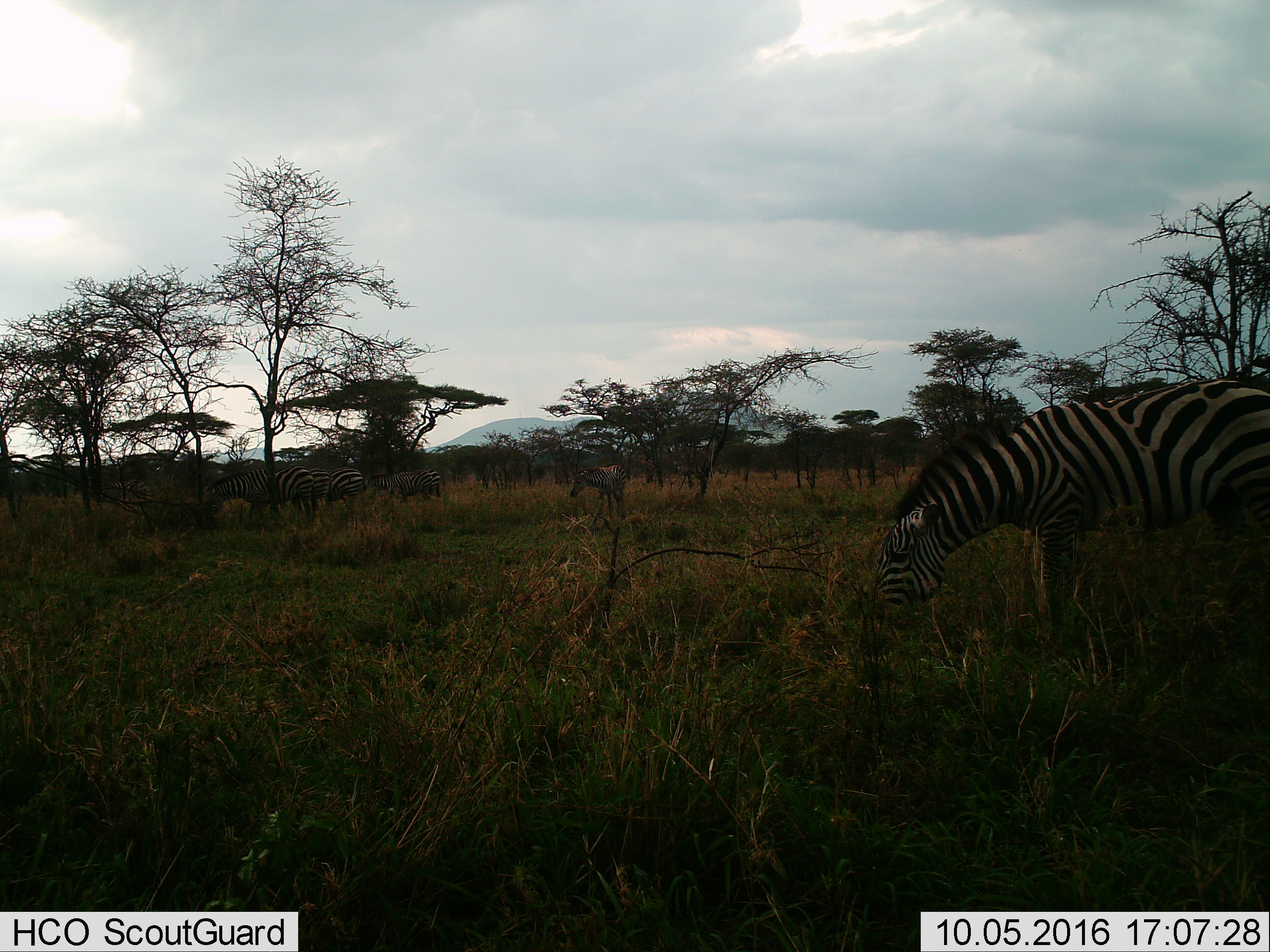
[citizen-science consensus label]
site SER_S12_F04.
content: unidentified animal